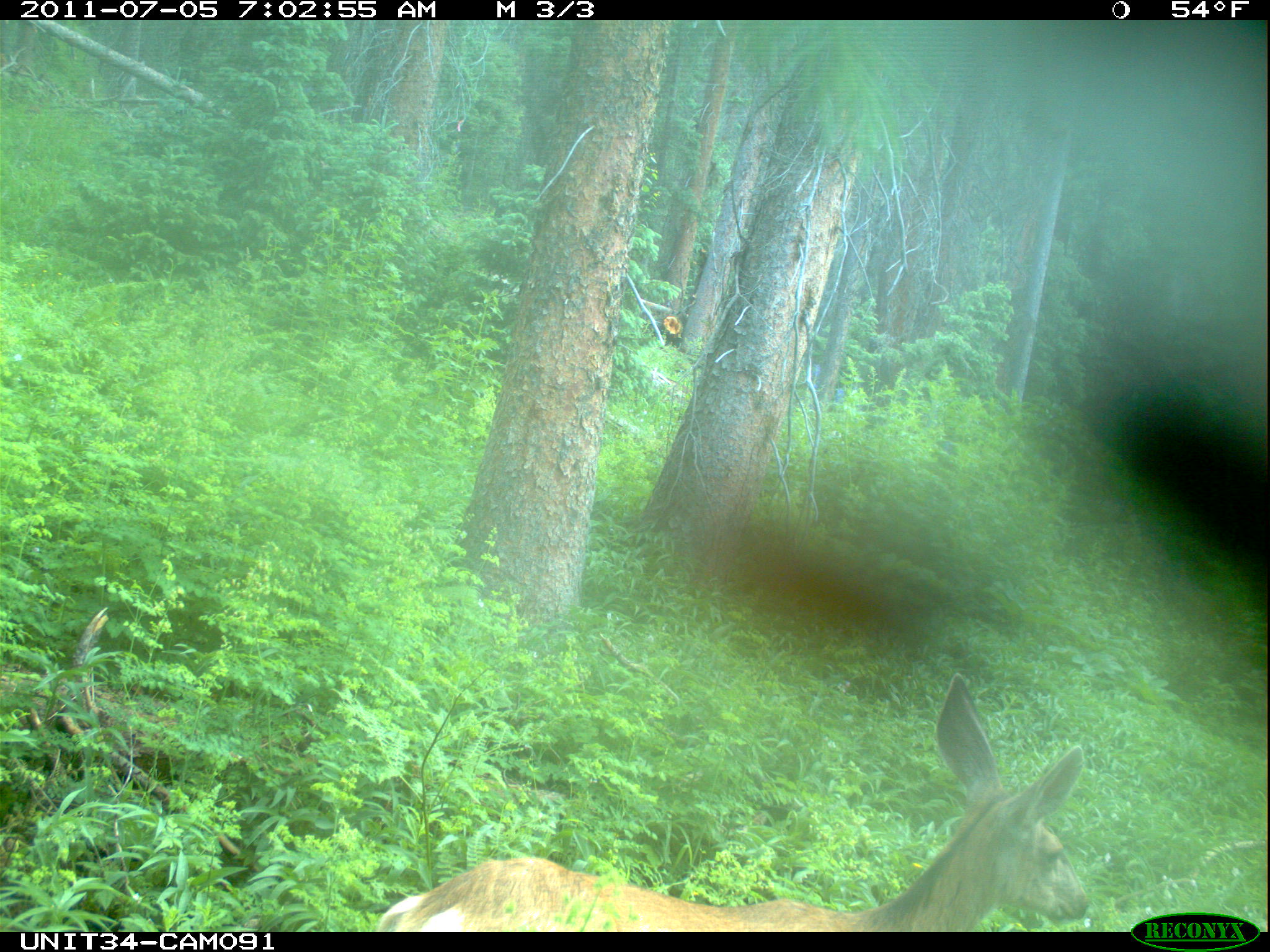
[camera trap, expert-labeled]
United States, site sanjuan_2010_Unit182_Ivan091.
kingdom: Animalia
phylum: Chordata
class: Mammalia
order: Artiodactyla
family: Cervidae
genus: Odocoileus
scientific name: Odocoileus hemionus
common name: mule deer